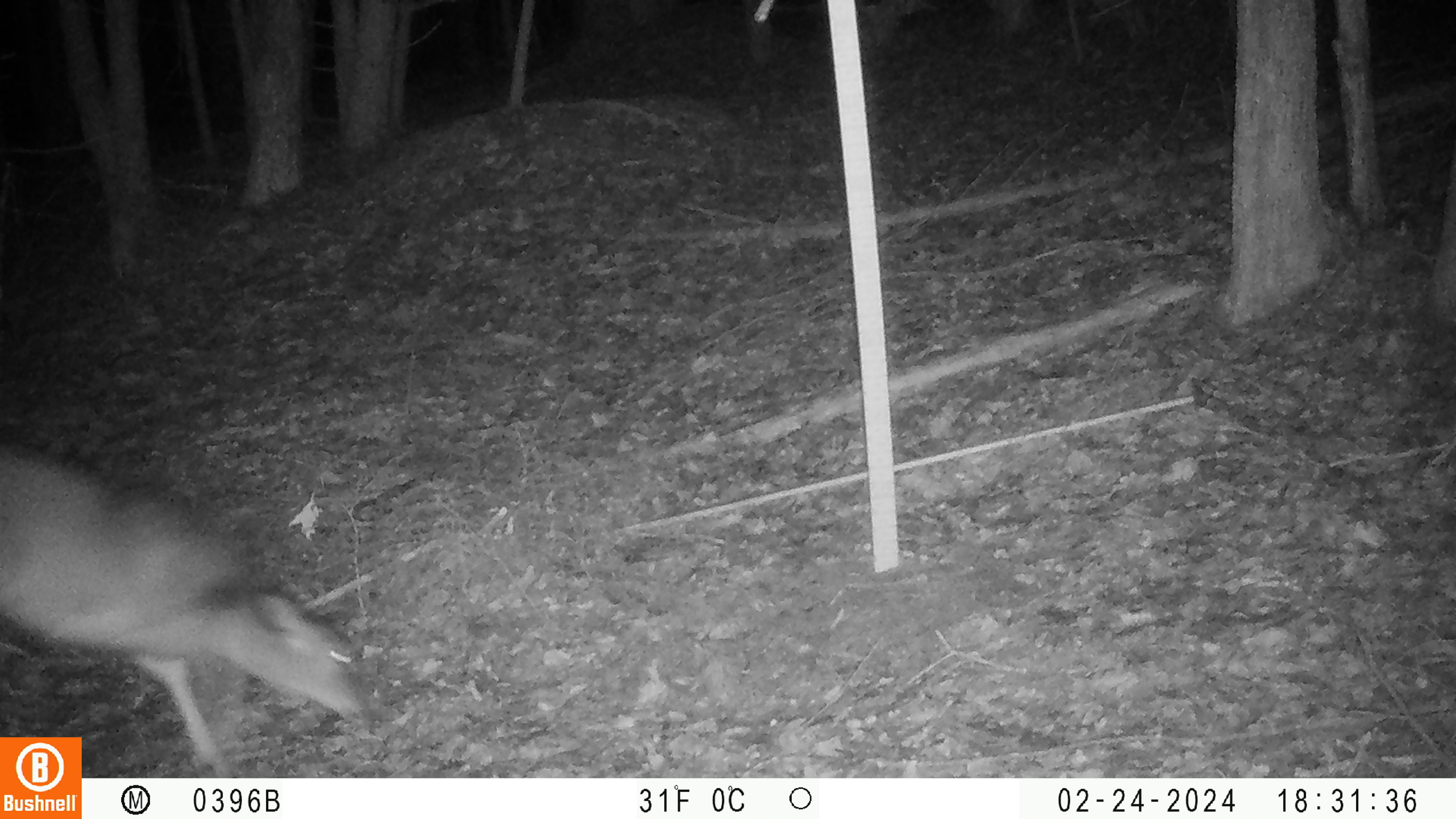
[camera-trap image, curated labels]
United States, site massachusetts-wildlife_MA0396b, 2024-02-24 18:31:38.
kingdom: Animalia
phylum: Chordata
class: Mammalia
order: Artiodactyla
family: Cervidae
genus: Odocoileus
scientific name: Odocoileus virginianus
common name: white-tailed deer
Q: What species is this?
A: White-tailed deer (Odocoileus virginianus).